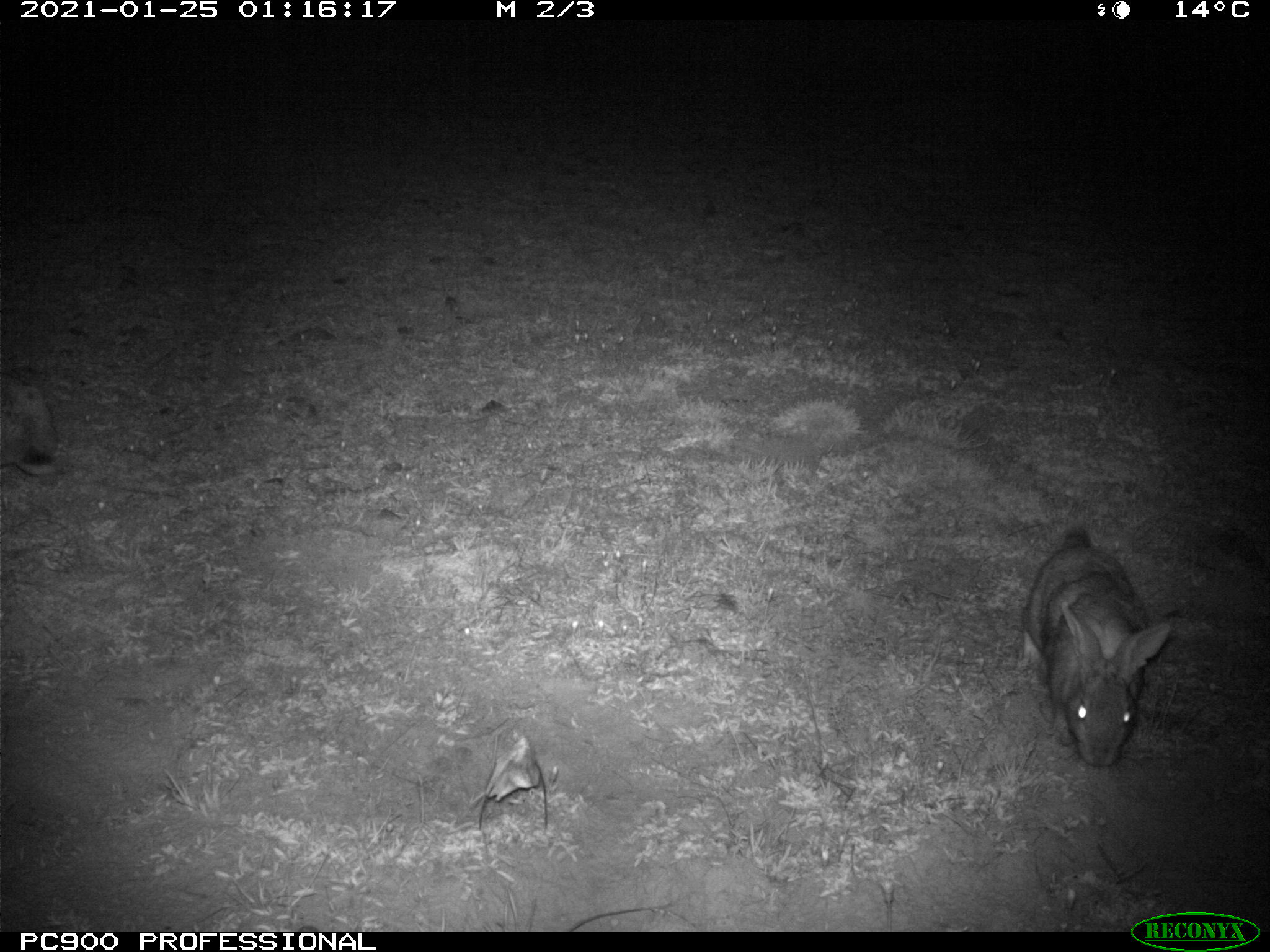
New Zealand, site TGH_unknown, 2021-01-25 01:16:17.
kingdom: Animalia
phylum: Chordata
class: Mammalia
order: Lagomorpha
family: Leporidae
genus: Oryctolagus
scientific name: Oryctolagus cuniculus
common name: european rabbit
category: rabbit